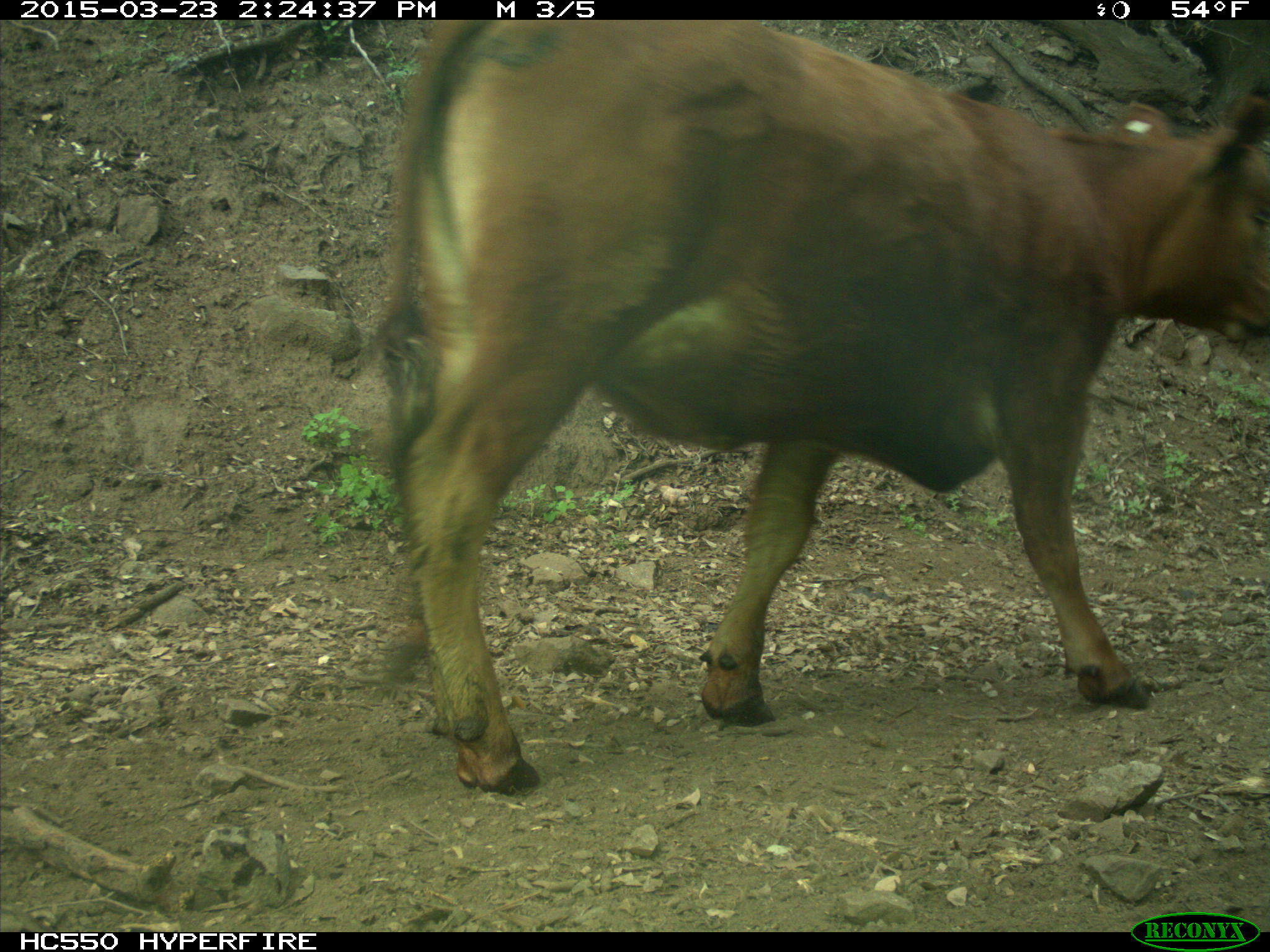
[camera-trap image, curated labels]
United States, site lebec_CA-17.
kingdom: Animalia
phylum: Chordata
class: Mammalia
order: Artiodactyla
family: Bovidae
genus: Bos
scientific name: Bos taurus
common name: domestic cow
Bos taurus (domestic cow).